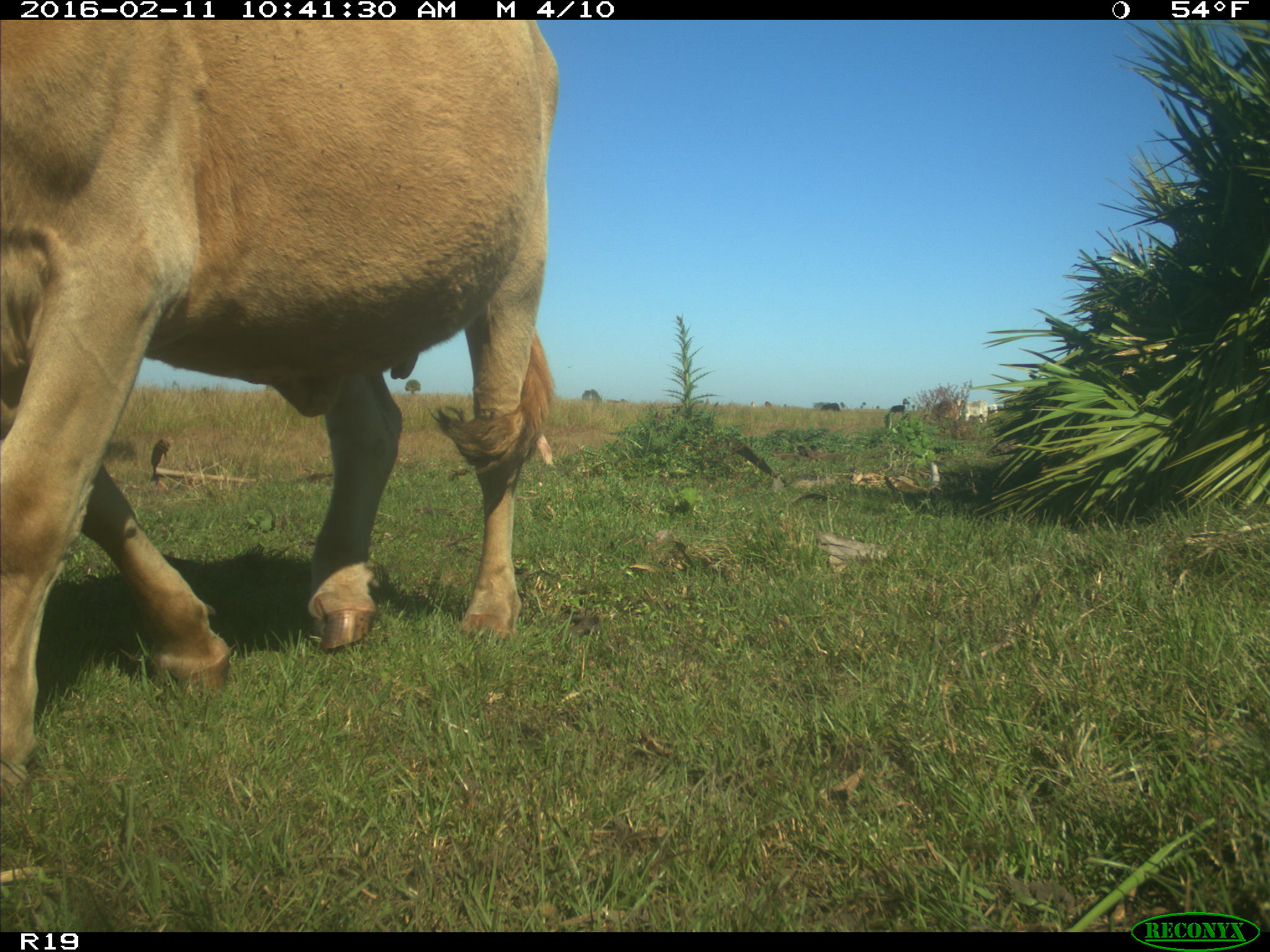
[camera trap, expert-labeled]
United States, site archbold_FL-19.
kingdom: Animalia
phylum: Chordata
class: Mammalia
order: Artiodactyla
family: Bovidae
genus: Bos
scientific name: Bos taurus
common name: domestic cow